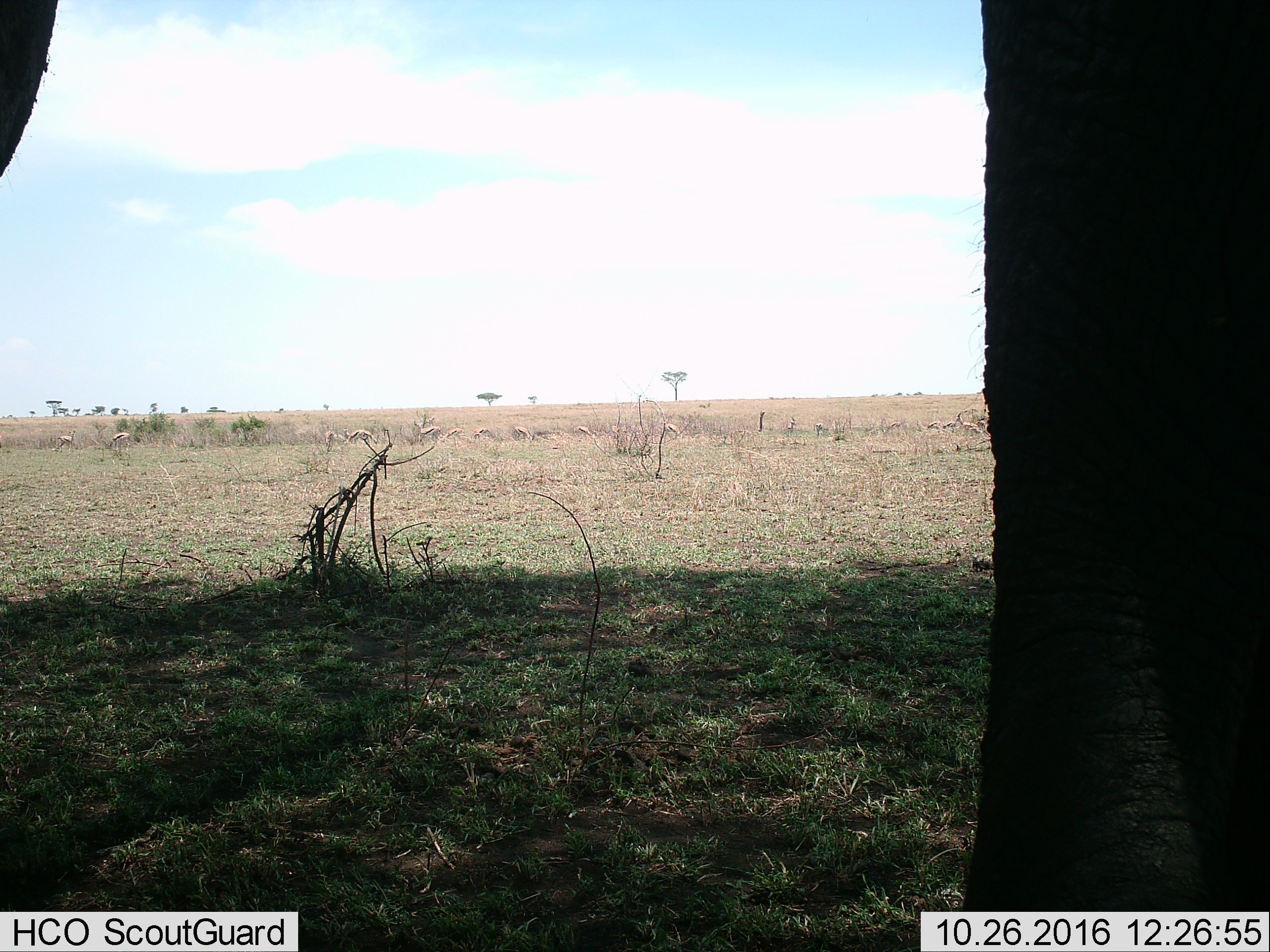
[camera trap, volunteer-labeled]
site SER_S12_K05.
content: unidentified animal